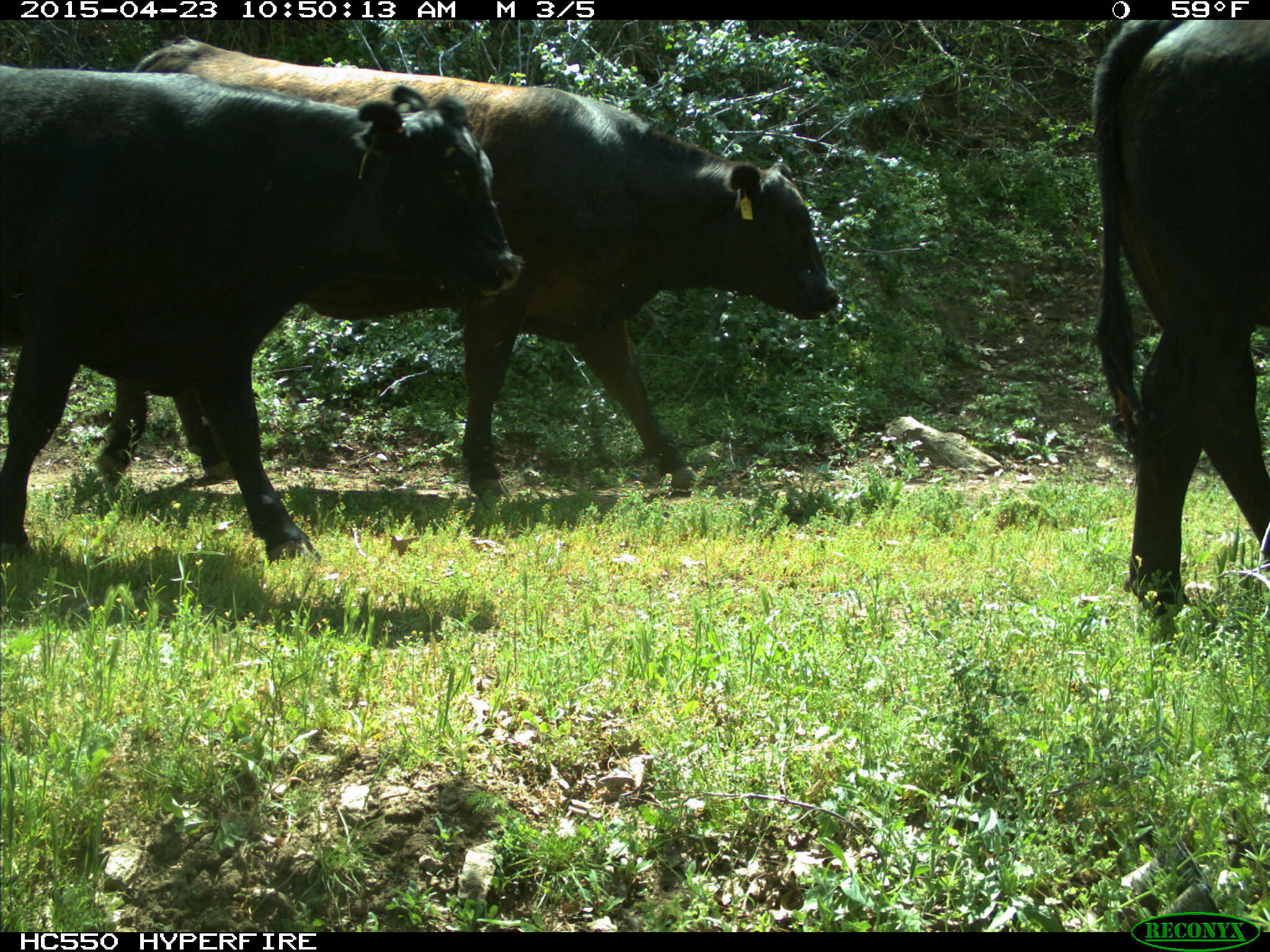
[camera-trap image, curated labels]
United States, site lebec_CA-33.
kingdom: Animalia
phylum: Chordata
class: Mammalia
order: Artiodactyla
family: Bovidae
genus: Bos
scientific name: Bos taurus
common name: domestic cow